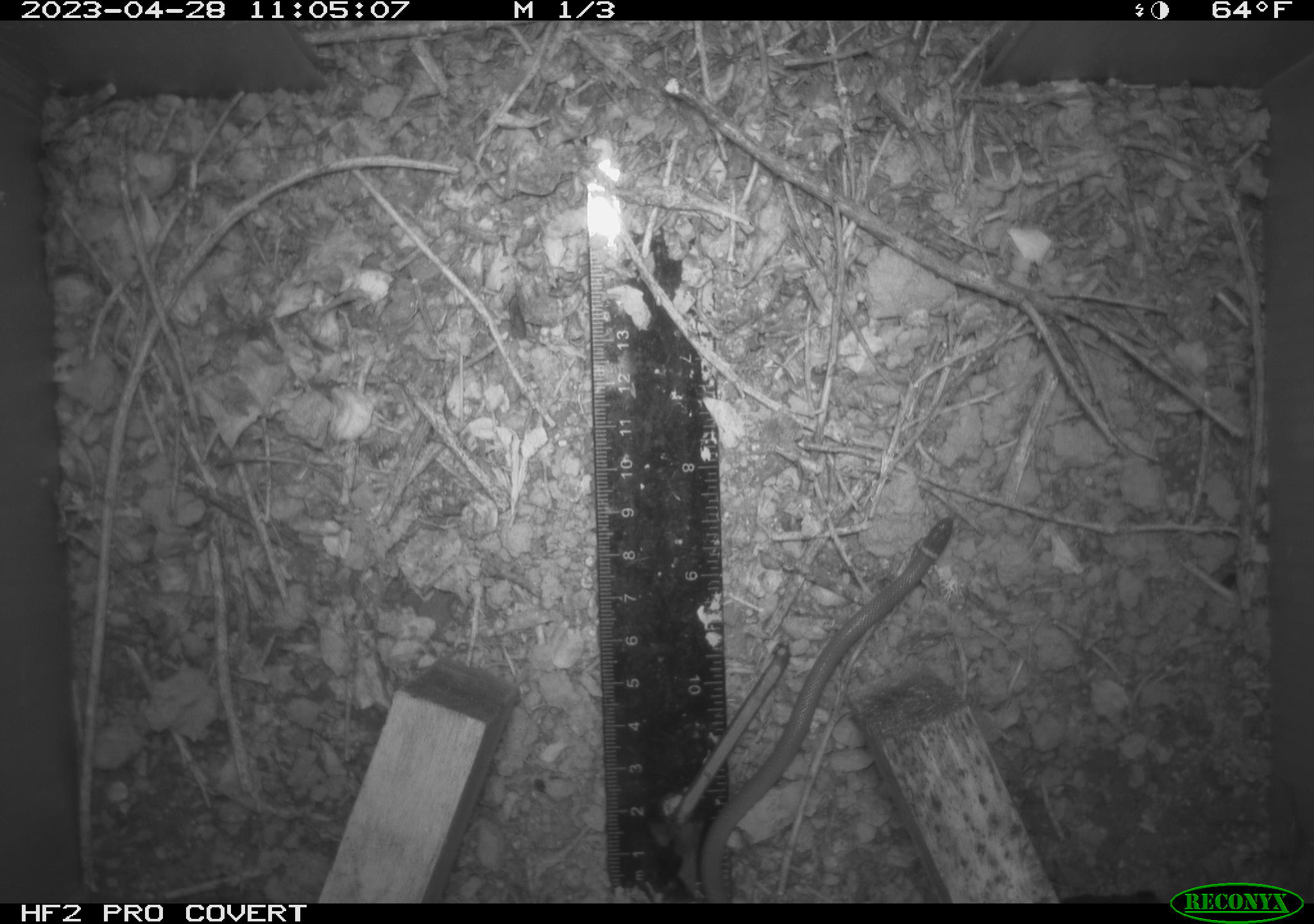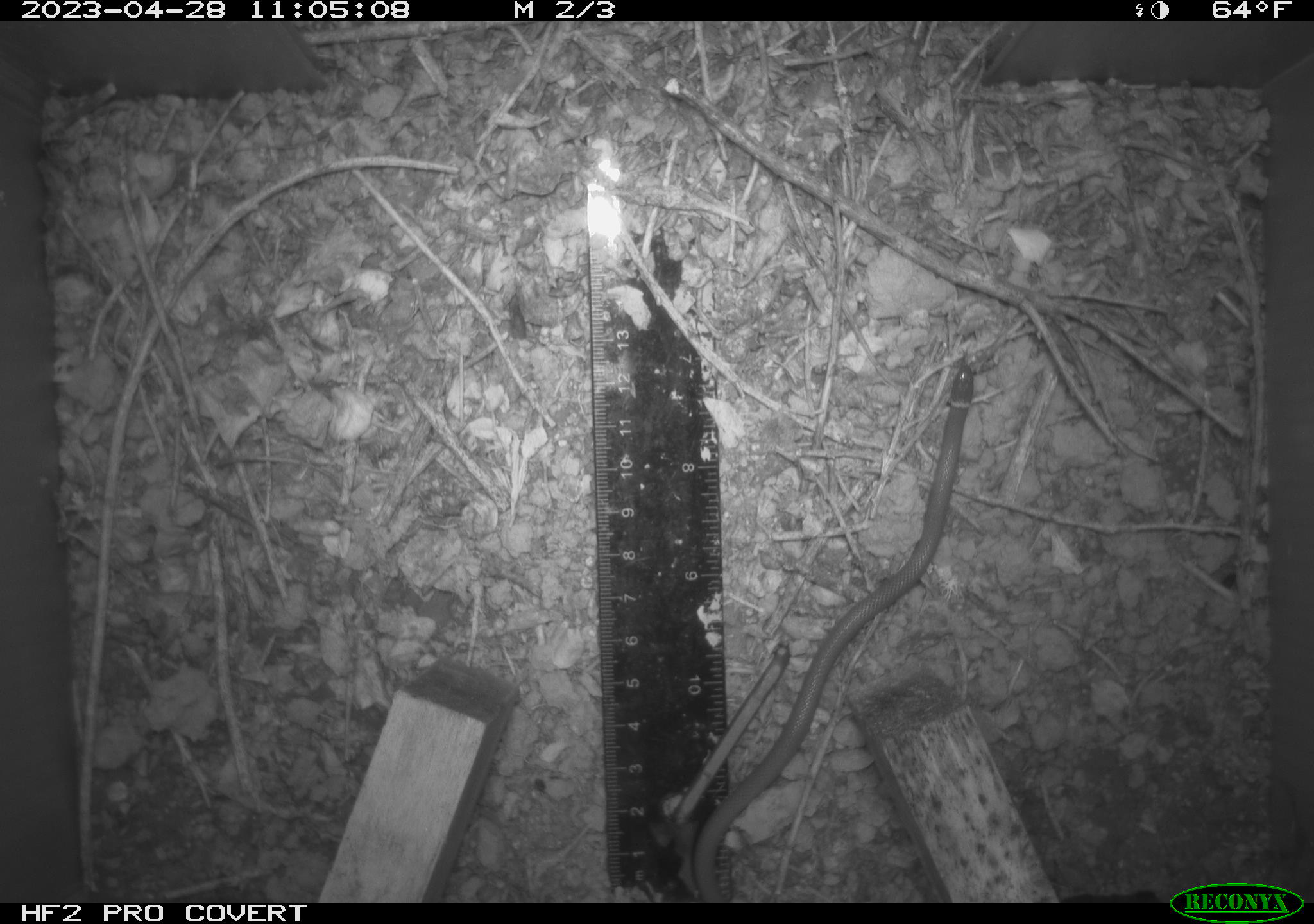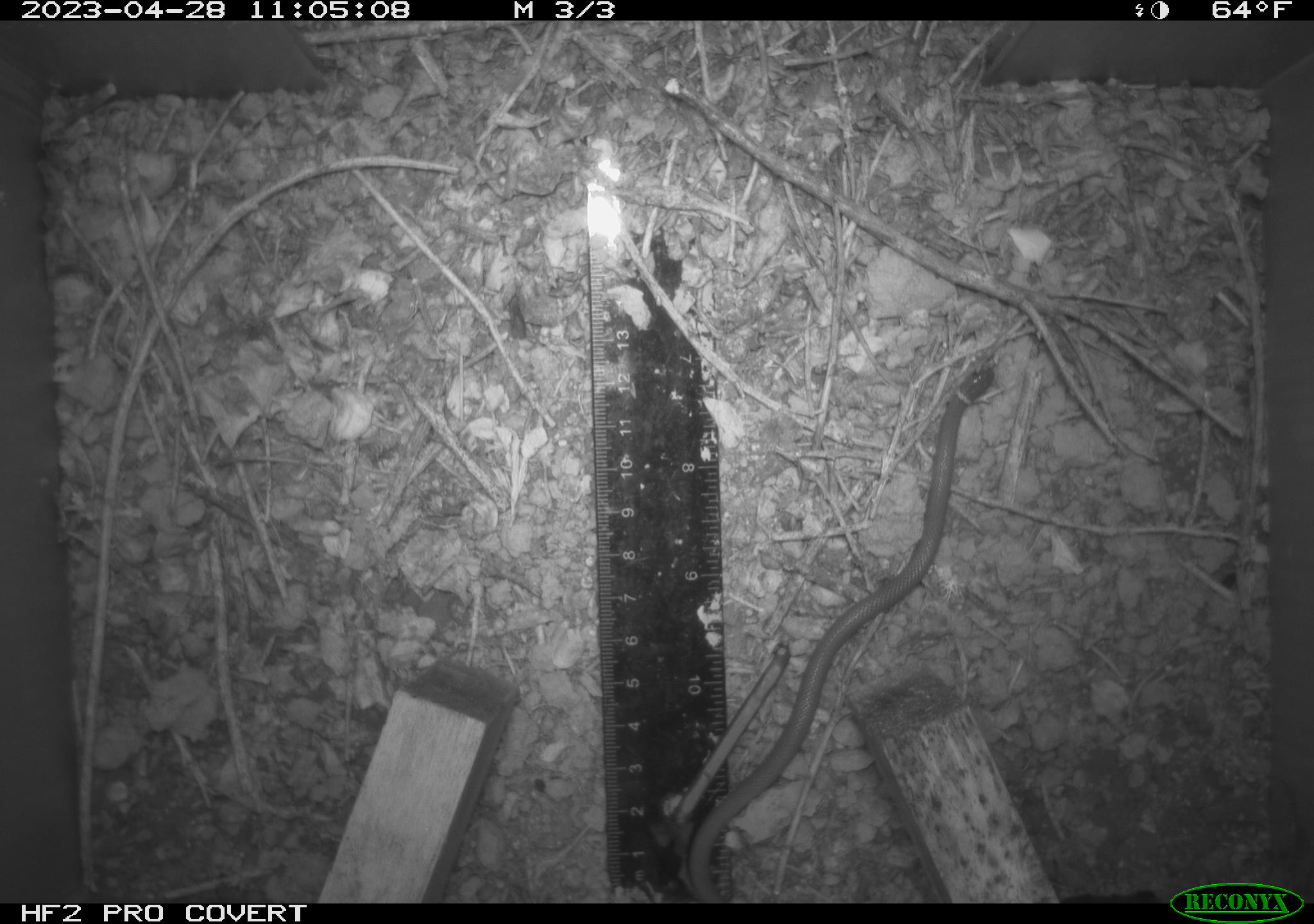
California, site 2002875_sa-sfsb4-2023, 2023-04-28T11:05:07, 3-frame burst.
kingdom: Animalia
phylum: Chordata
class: Reptilia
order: Squamata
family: Colubridae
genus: Diadophis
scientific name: Diadophis punctatus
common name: ring-necked snake